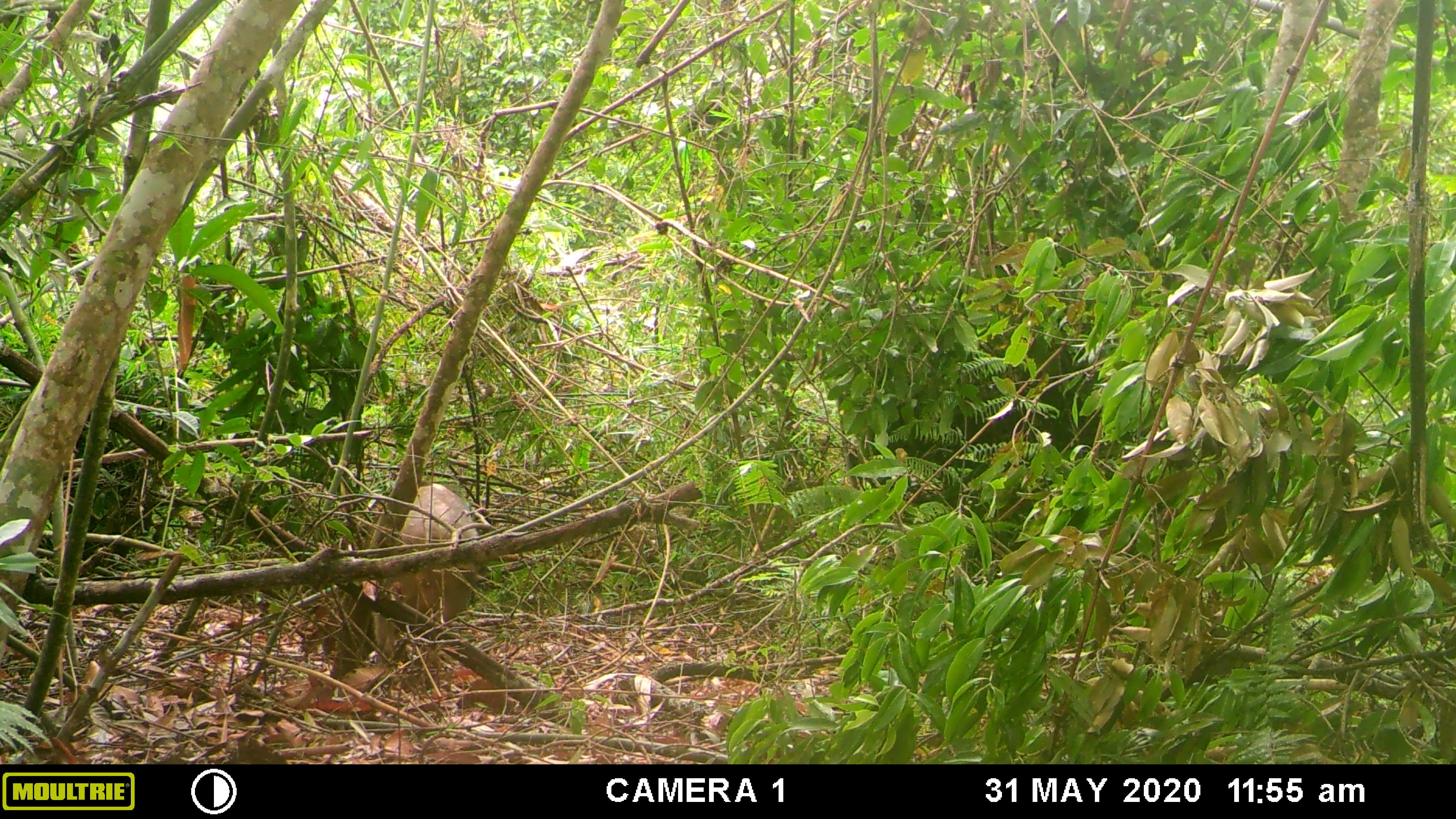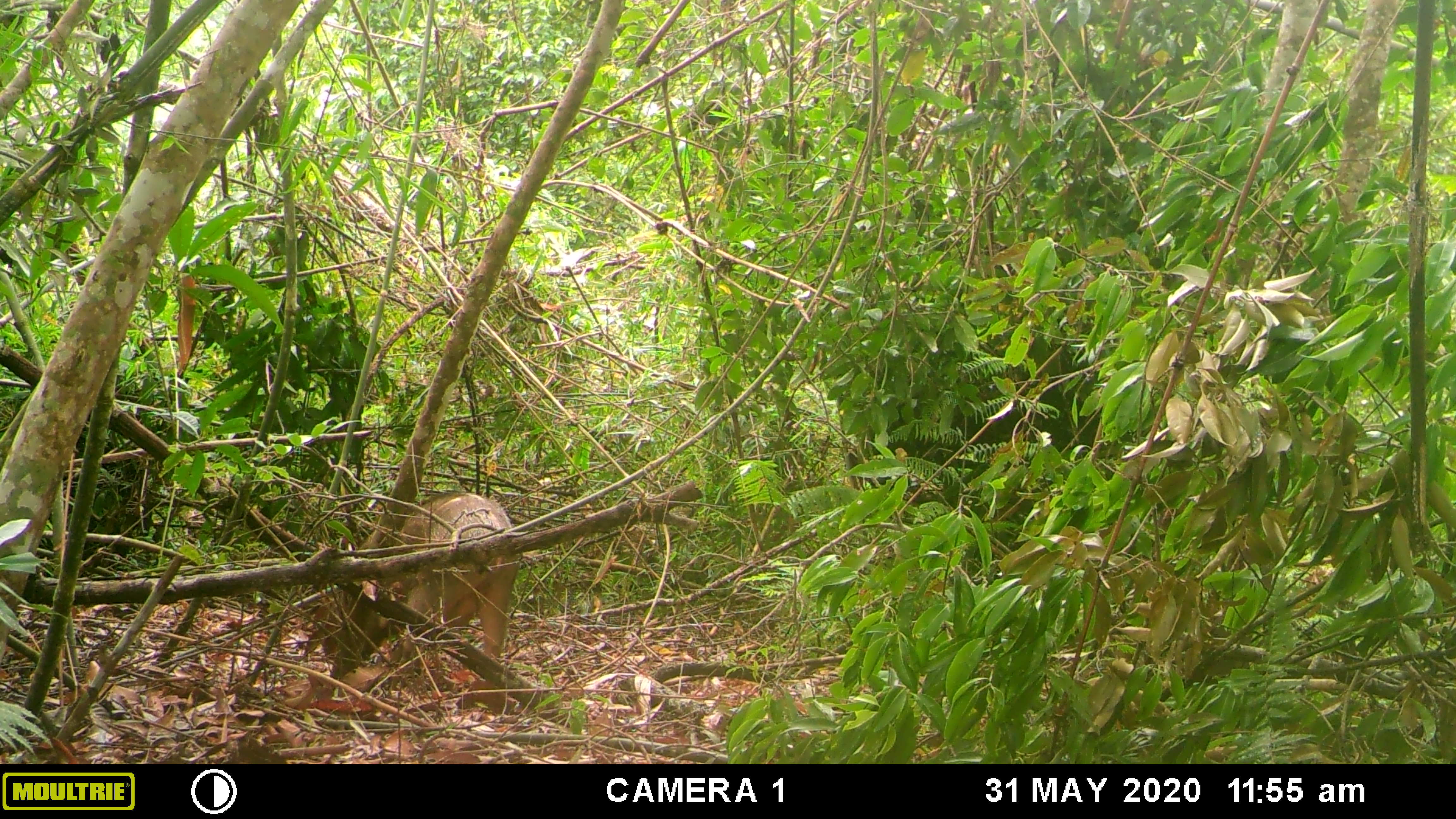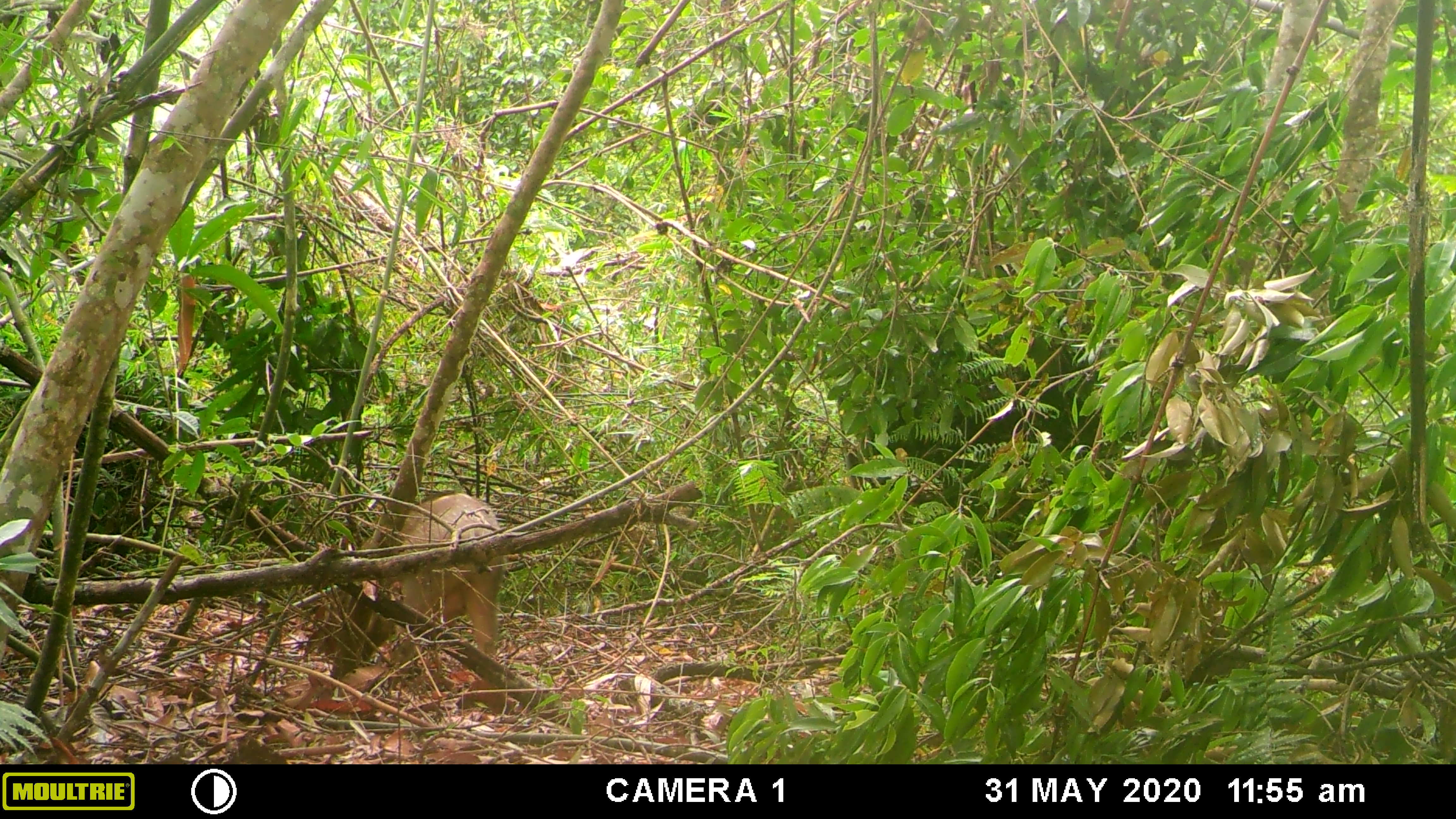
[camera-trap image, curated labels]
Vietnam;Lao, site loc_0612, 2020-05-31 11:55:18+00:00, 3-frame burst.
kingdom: Animalia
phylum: Chordata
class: Mammalia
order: Artiodactyla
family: Suidae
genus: Sus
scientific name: Sus scrofa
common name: eurasian wild pig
Eurasian wild pig (Sus scrofa). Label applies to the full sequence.